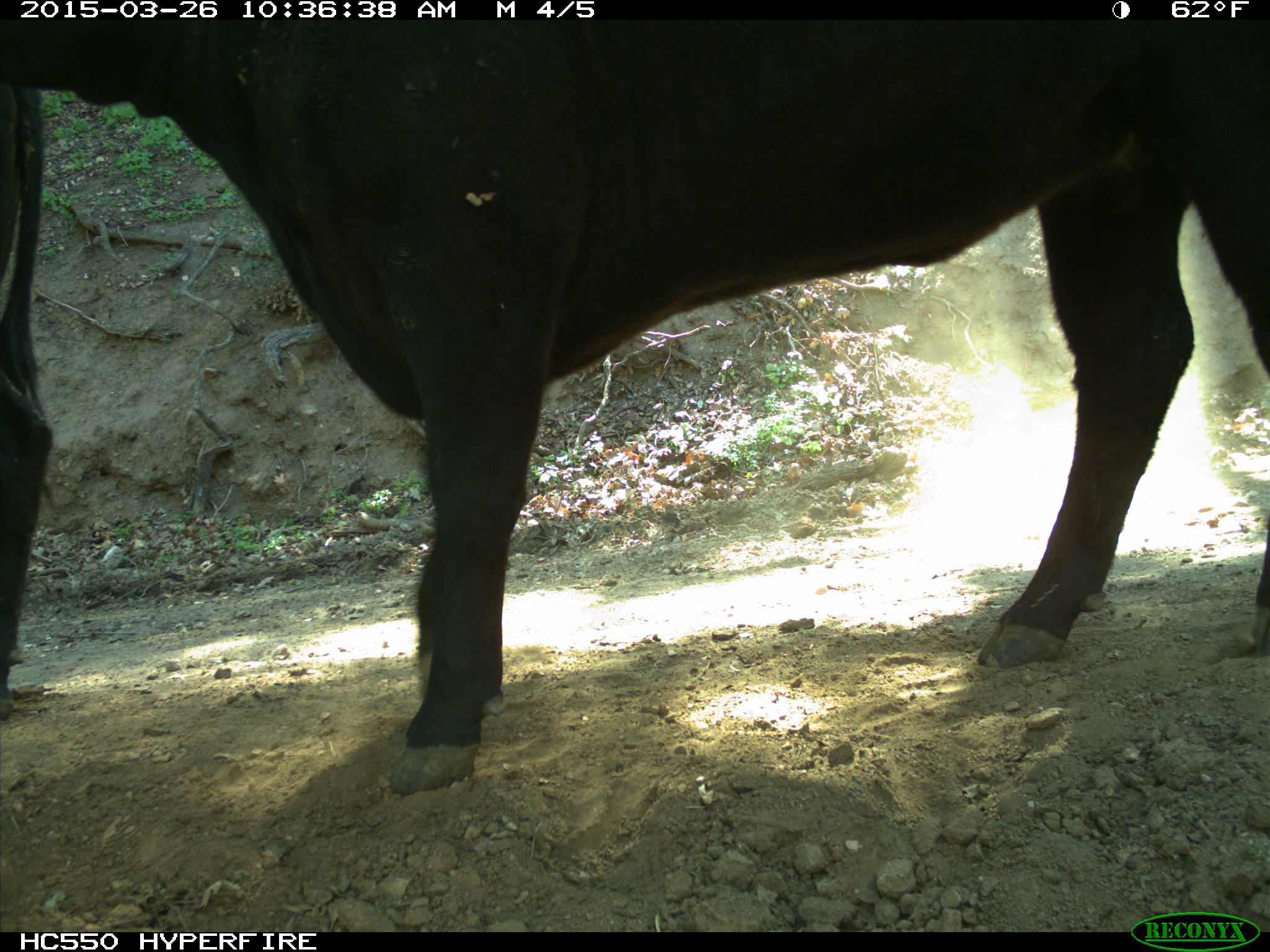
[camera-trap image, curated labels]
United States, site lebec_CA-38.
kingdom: Animalia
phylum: Chordata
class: Mammalia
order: Artiodactyla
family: Bovidae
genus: Bos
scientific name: Bos taurus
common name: domestic cow